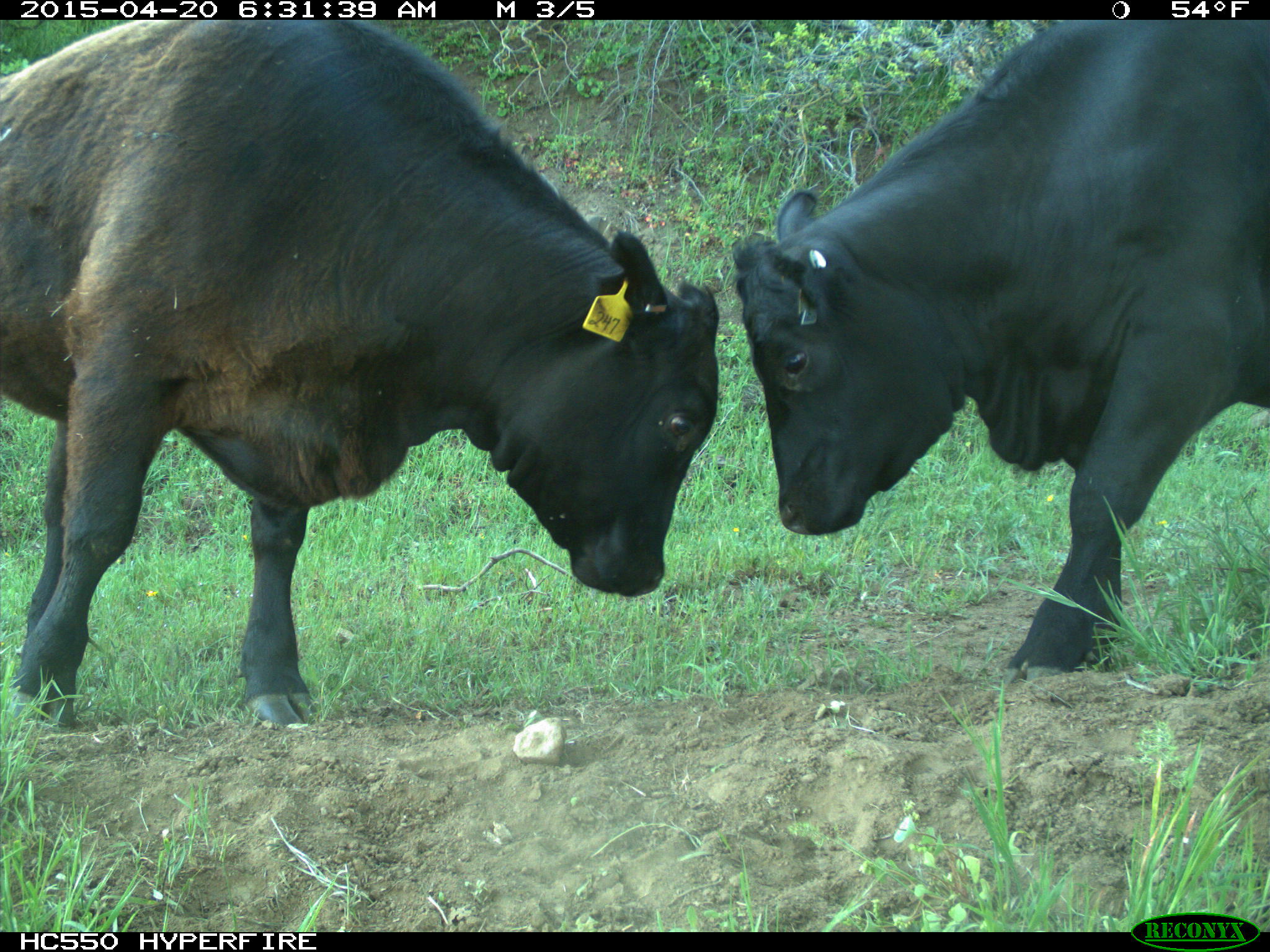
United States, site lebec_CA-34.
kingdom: Animalia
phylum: Chordata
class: Mammalia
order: Artiodactyla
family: Bovidae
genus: Bos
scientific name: Bos taurus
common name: domestic cow